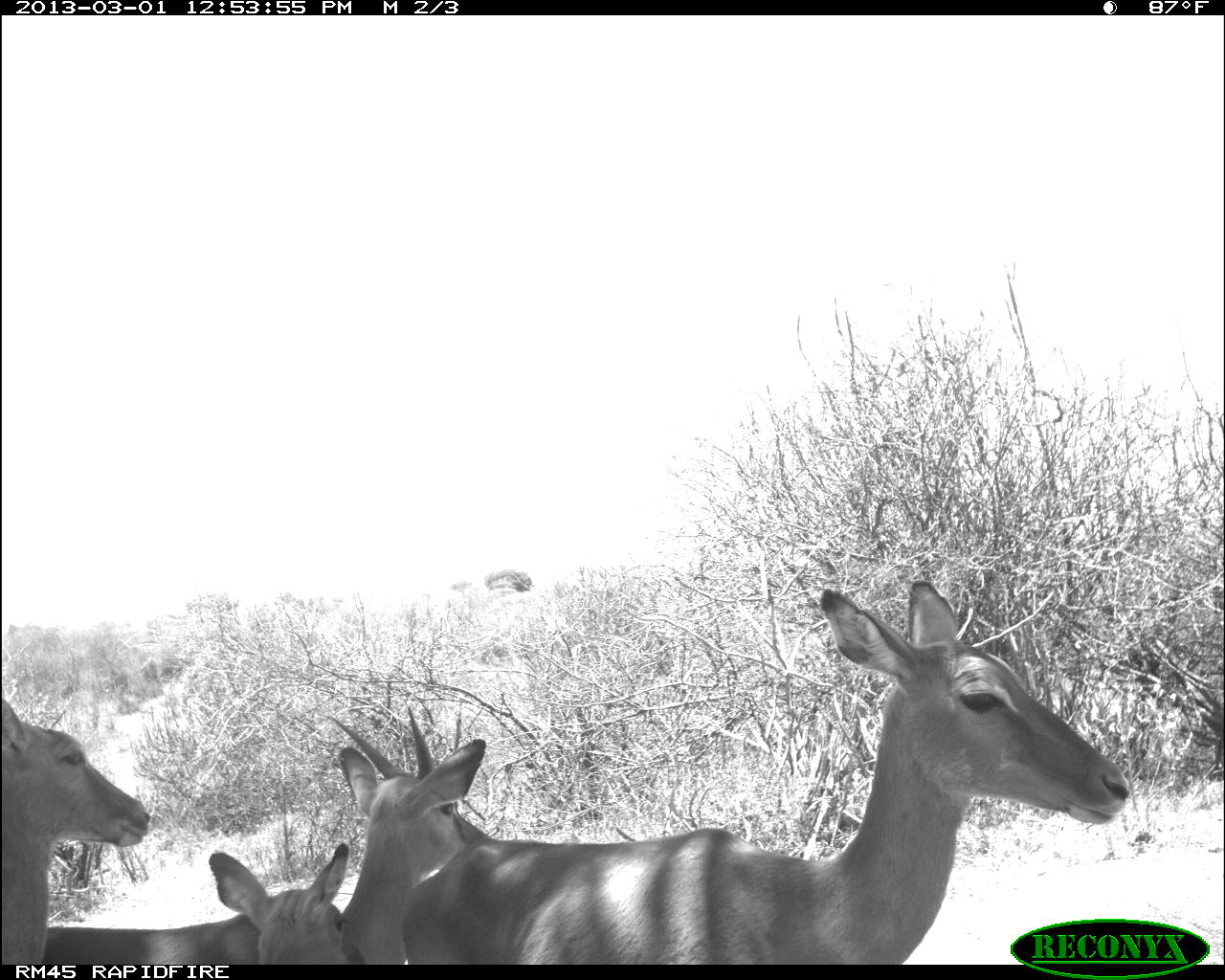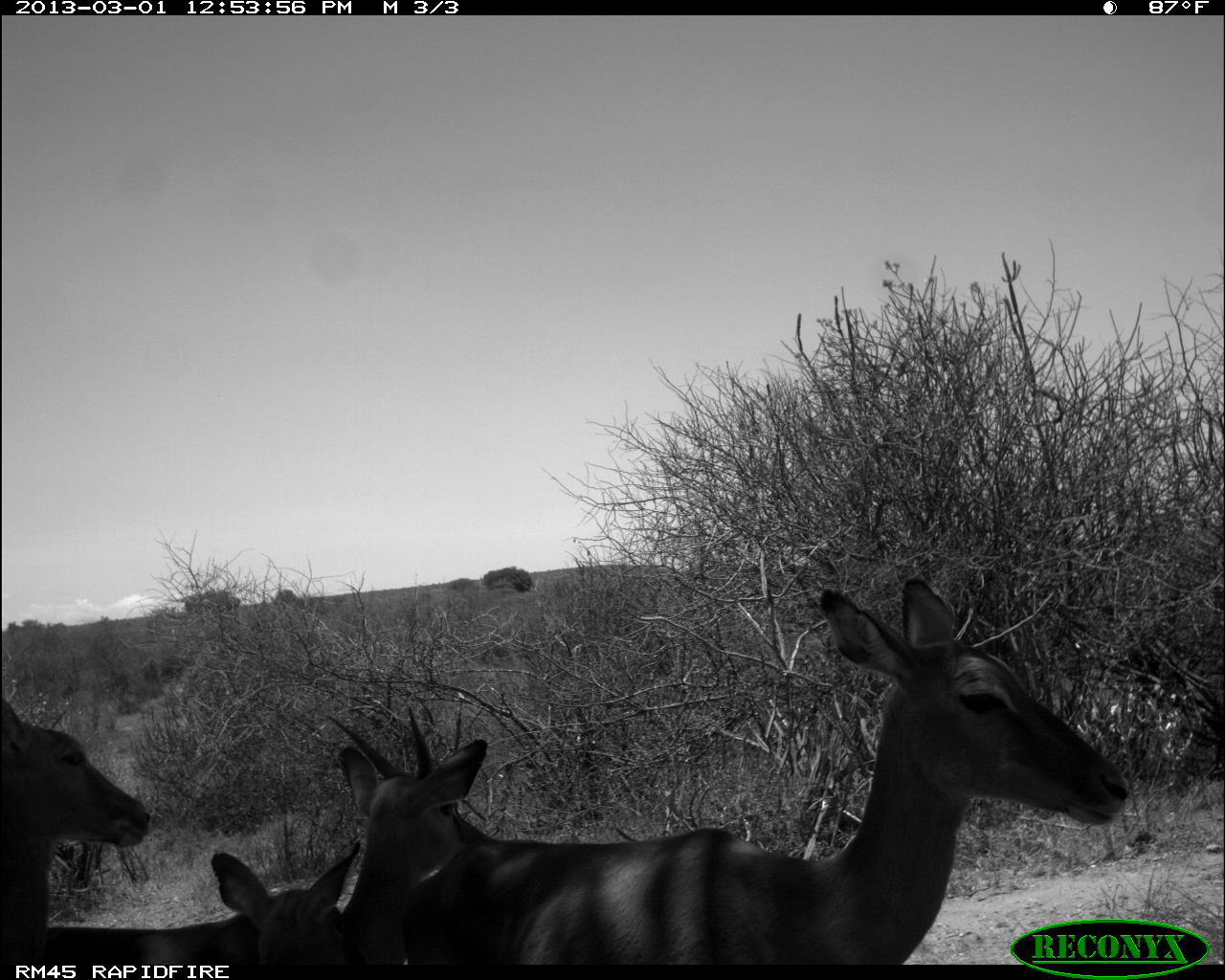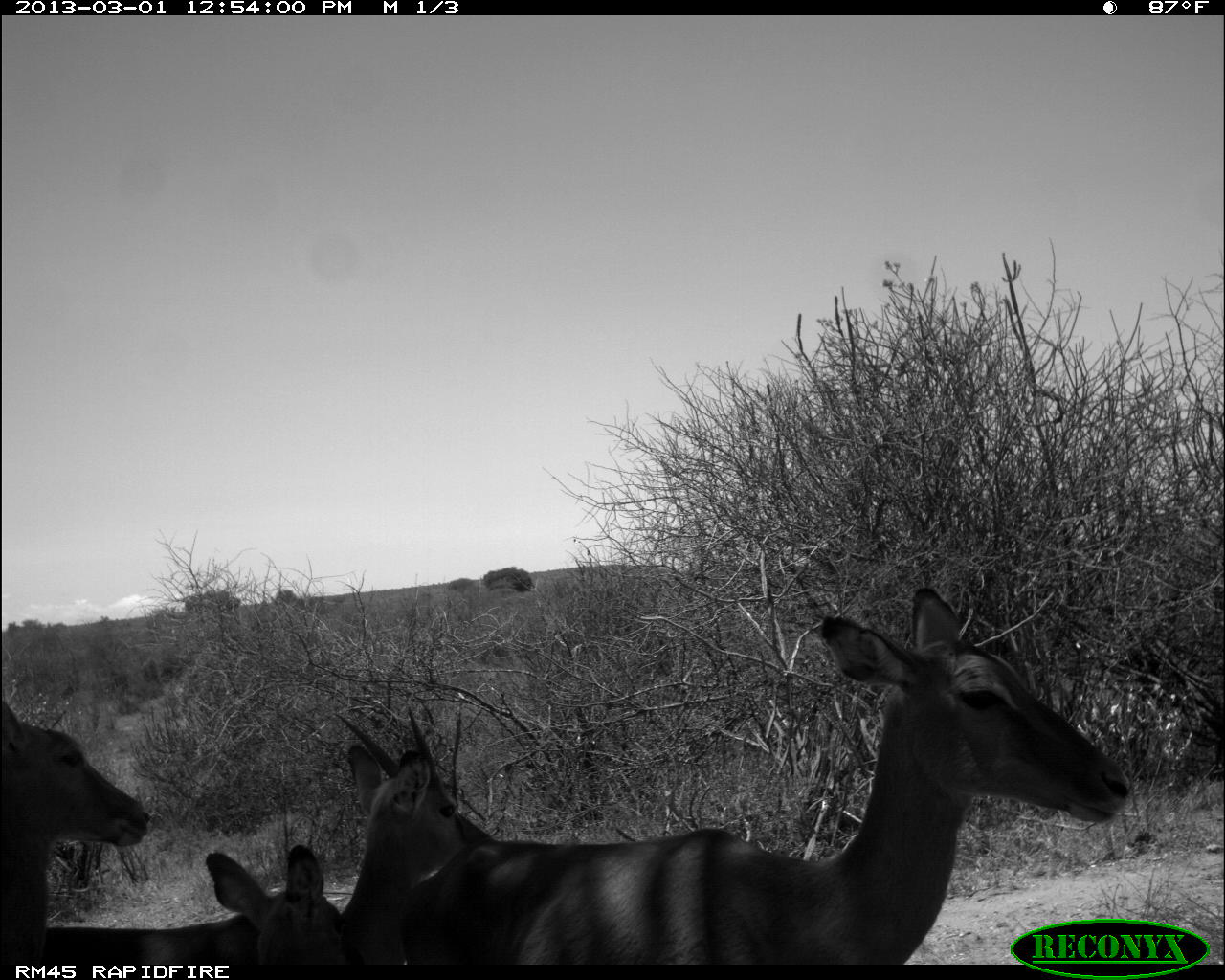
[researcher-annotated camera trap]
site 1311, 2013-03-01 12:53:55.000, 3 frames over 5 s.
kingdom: Animalia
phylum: Chordata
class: Mammalia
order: Artiodactyla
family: Bovidae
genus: Aepyceros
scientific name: Aepyceros melampus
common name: impala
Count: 4.